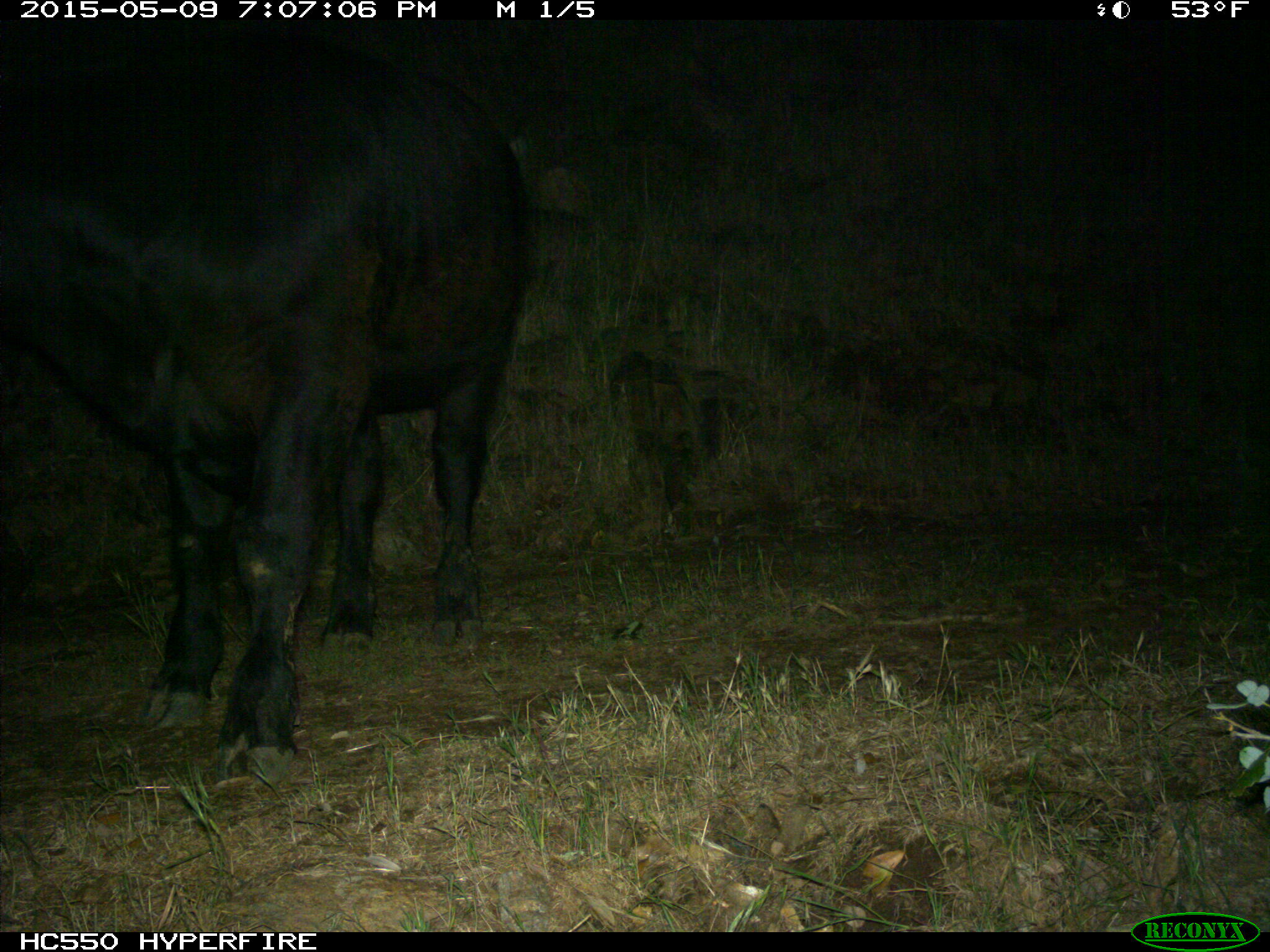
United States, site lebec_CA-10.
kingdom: Animalia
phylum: Chordata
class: Mammalia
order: Artiodactyla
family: Bovidae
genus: Bos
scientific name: Bos taurus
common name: domestic cow